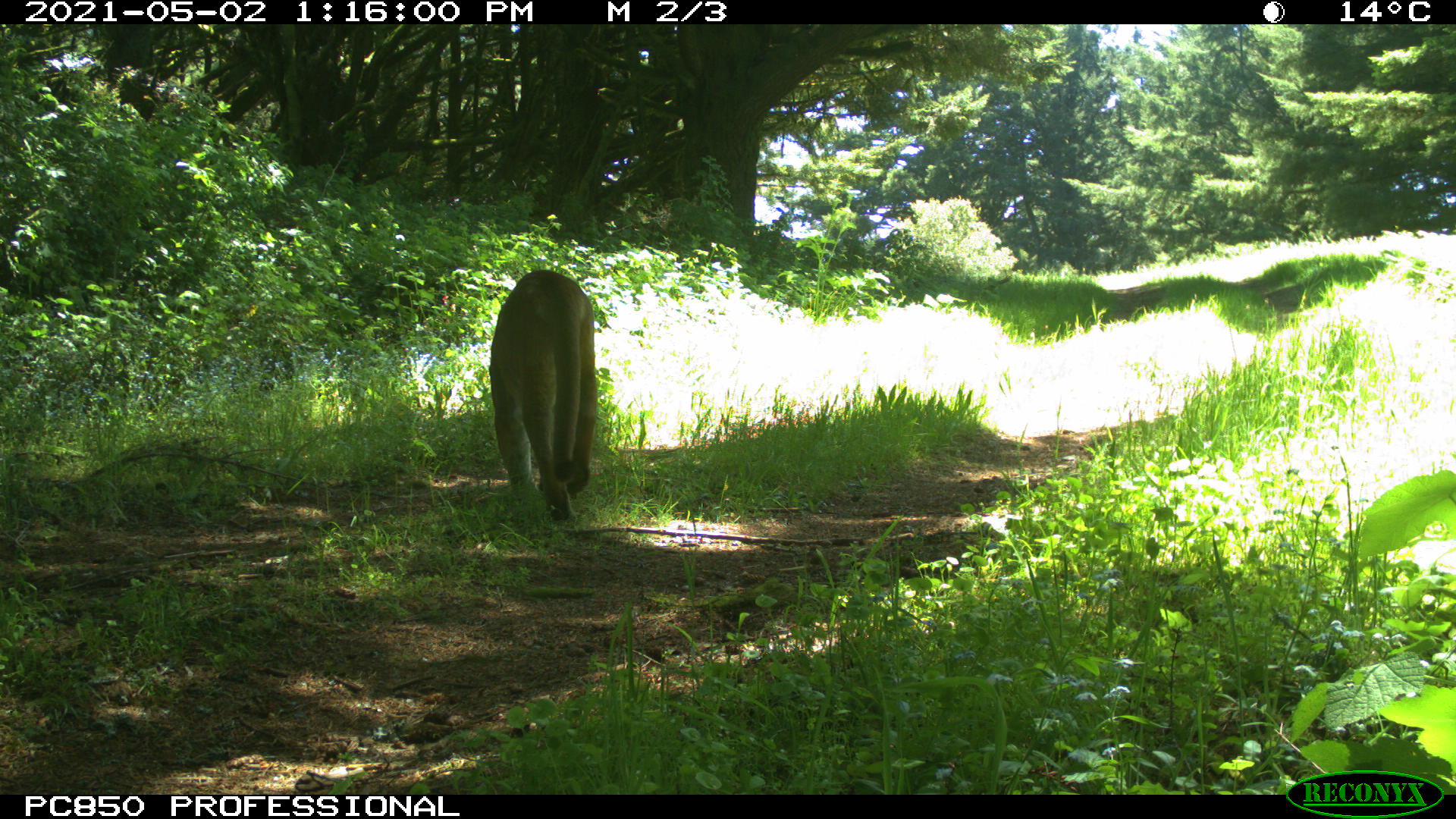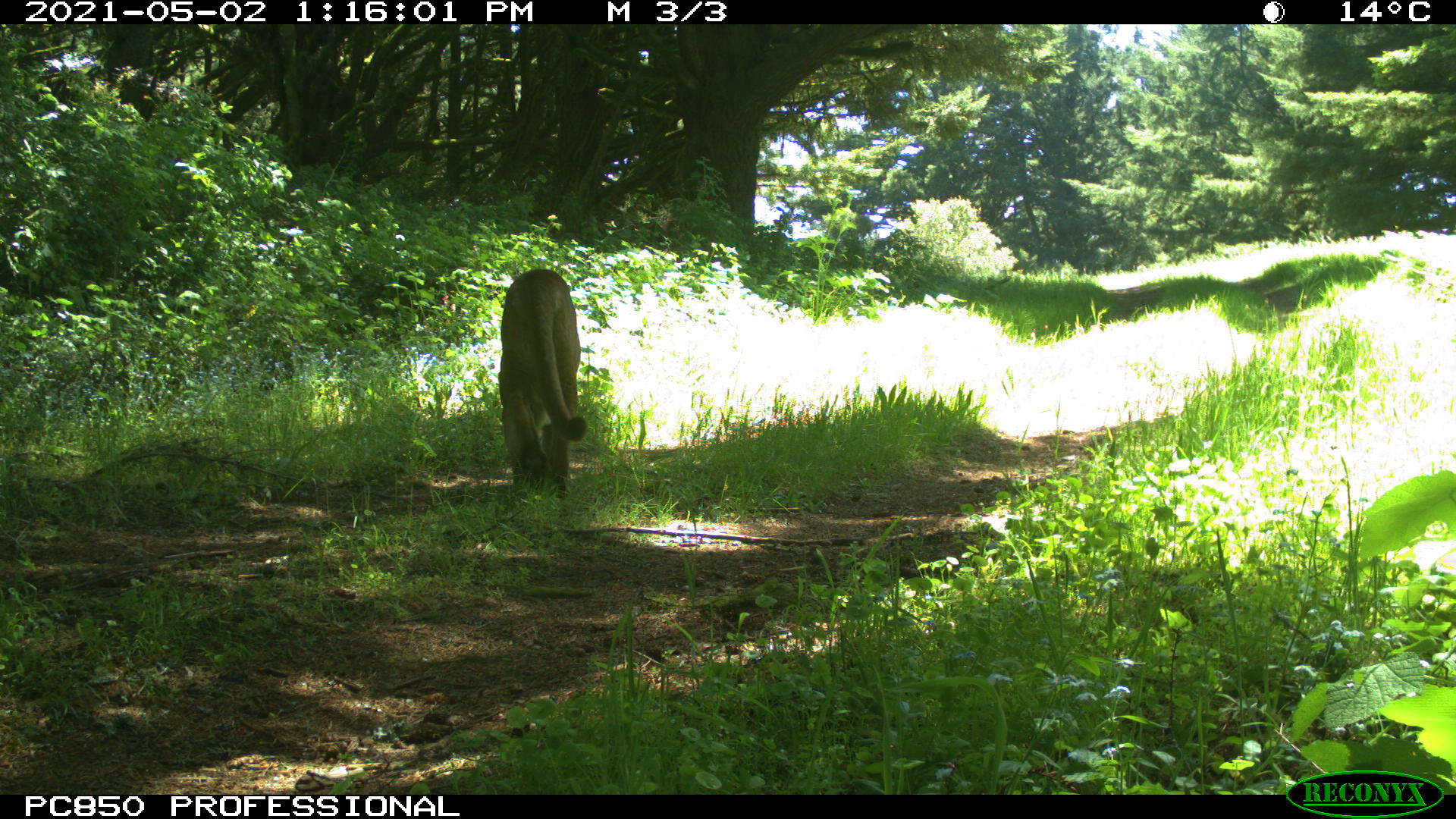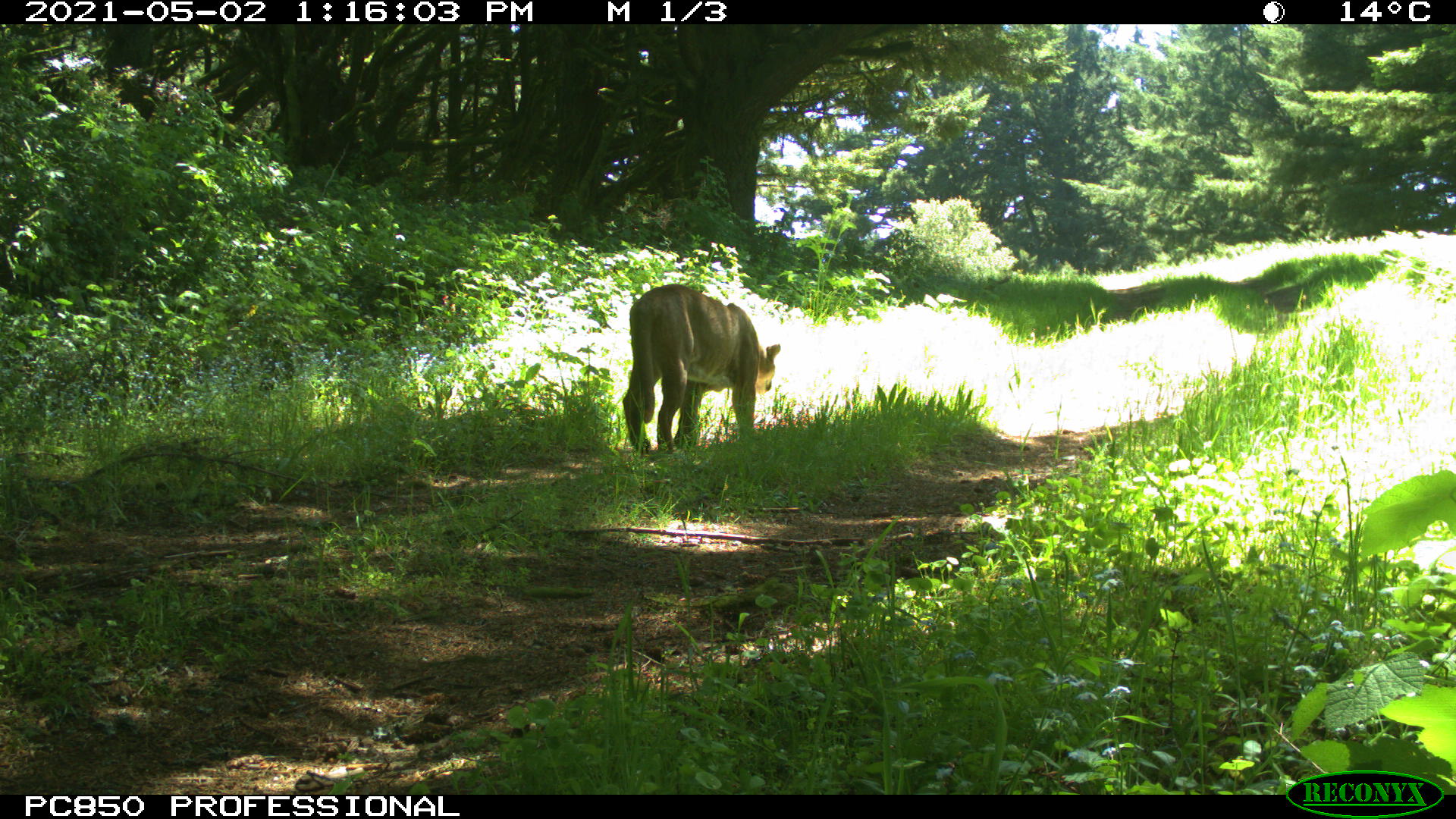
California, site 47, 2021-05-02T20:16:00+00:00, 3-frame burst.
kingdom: Animalia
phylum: Chordata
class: Mammalia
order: Carnivora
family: Felidae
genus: Puma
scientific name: Puma concolor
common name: puma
Puma (Puma concolor).